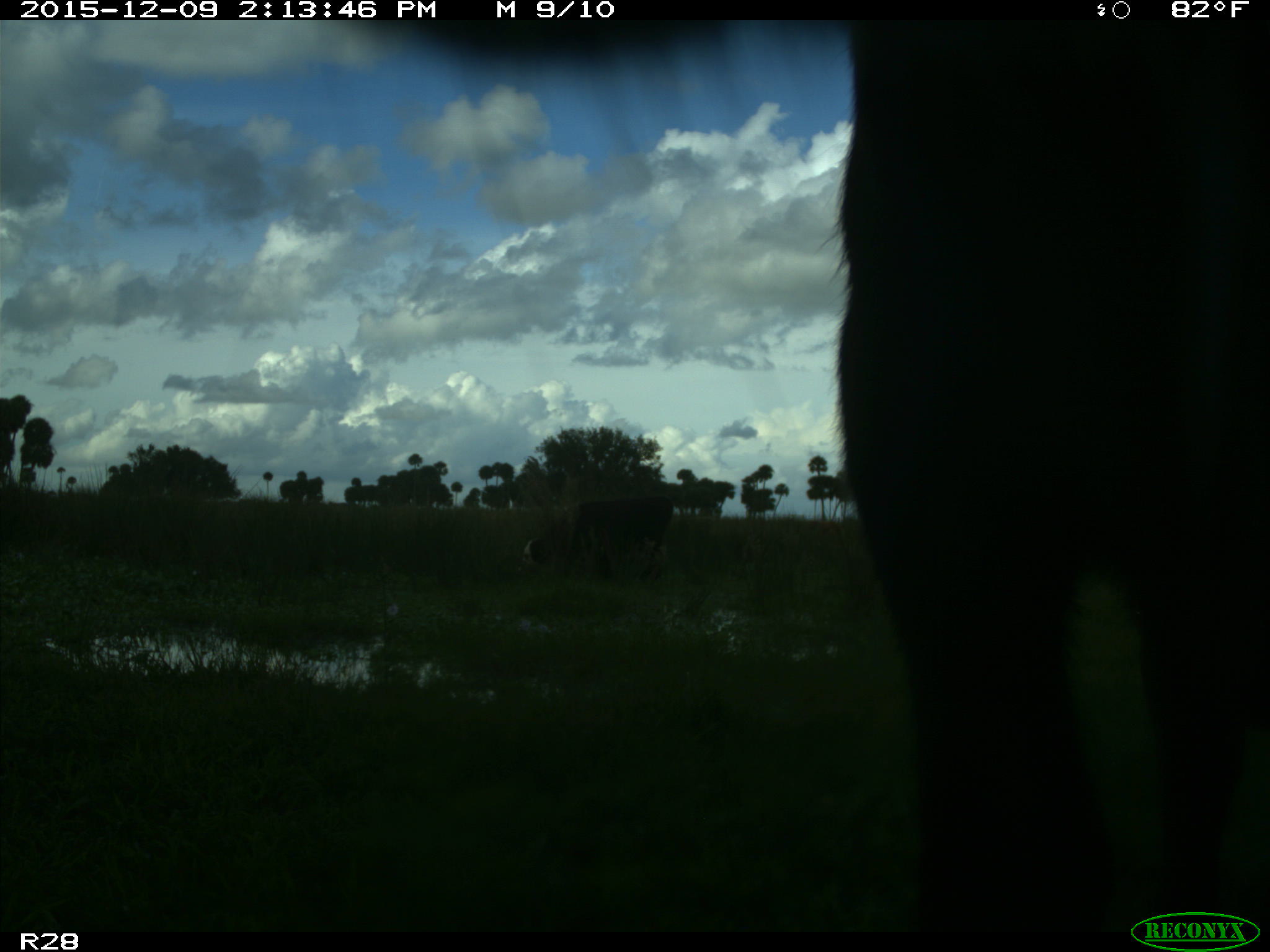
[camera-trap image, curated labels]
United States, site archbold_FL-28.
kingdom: Animalia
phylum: Chordata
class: Mammalia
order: Artiodactyla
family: Bovidae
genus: Bos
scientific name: Bos taurus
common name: domestic cow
Bos taurus (domestic cow).